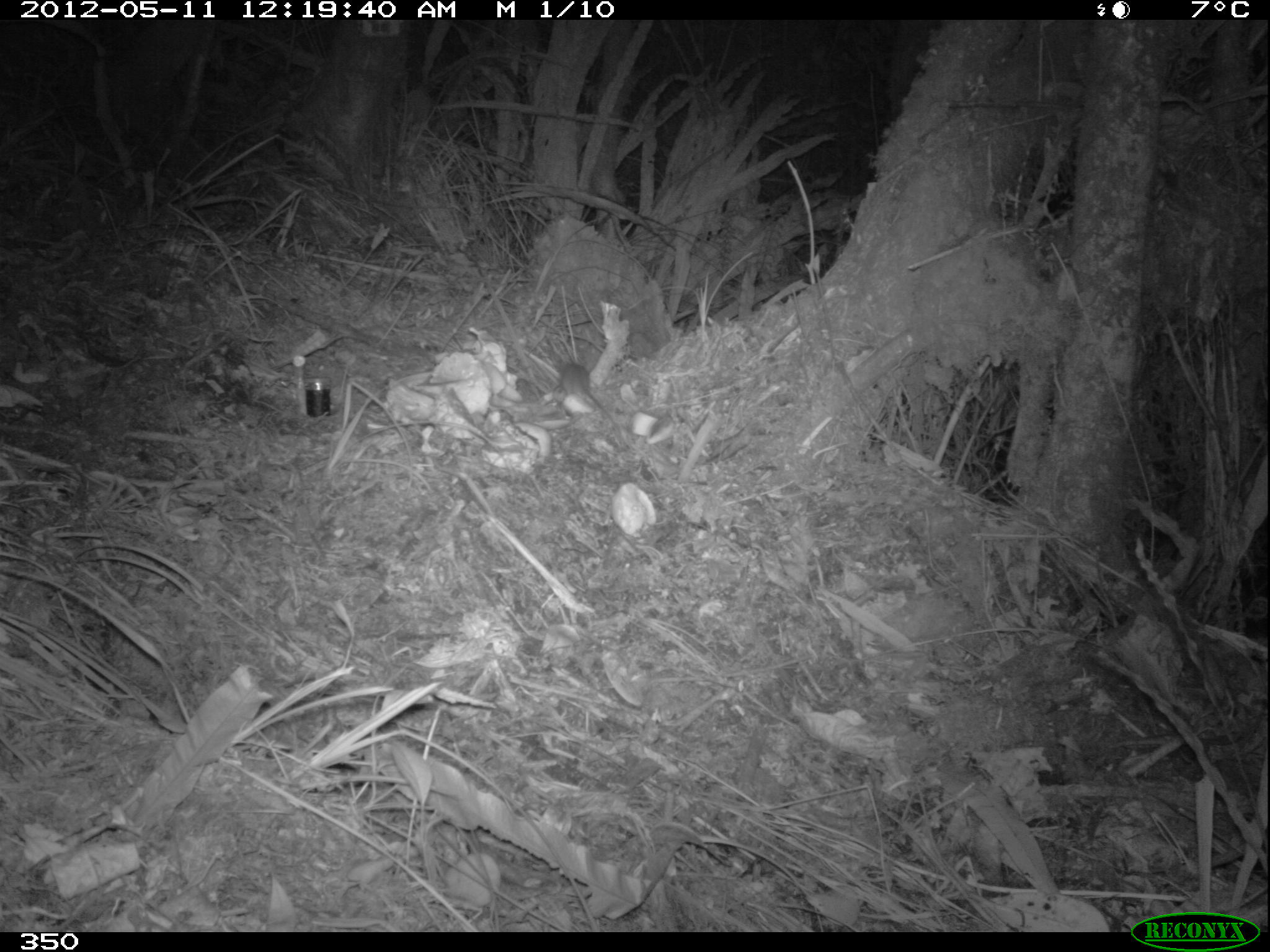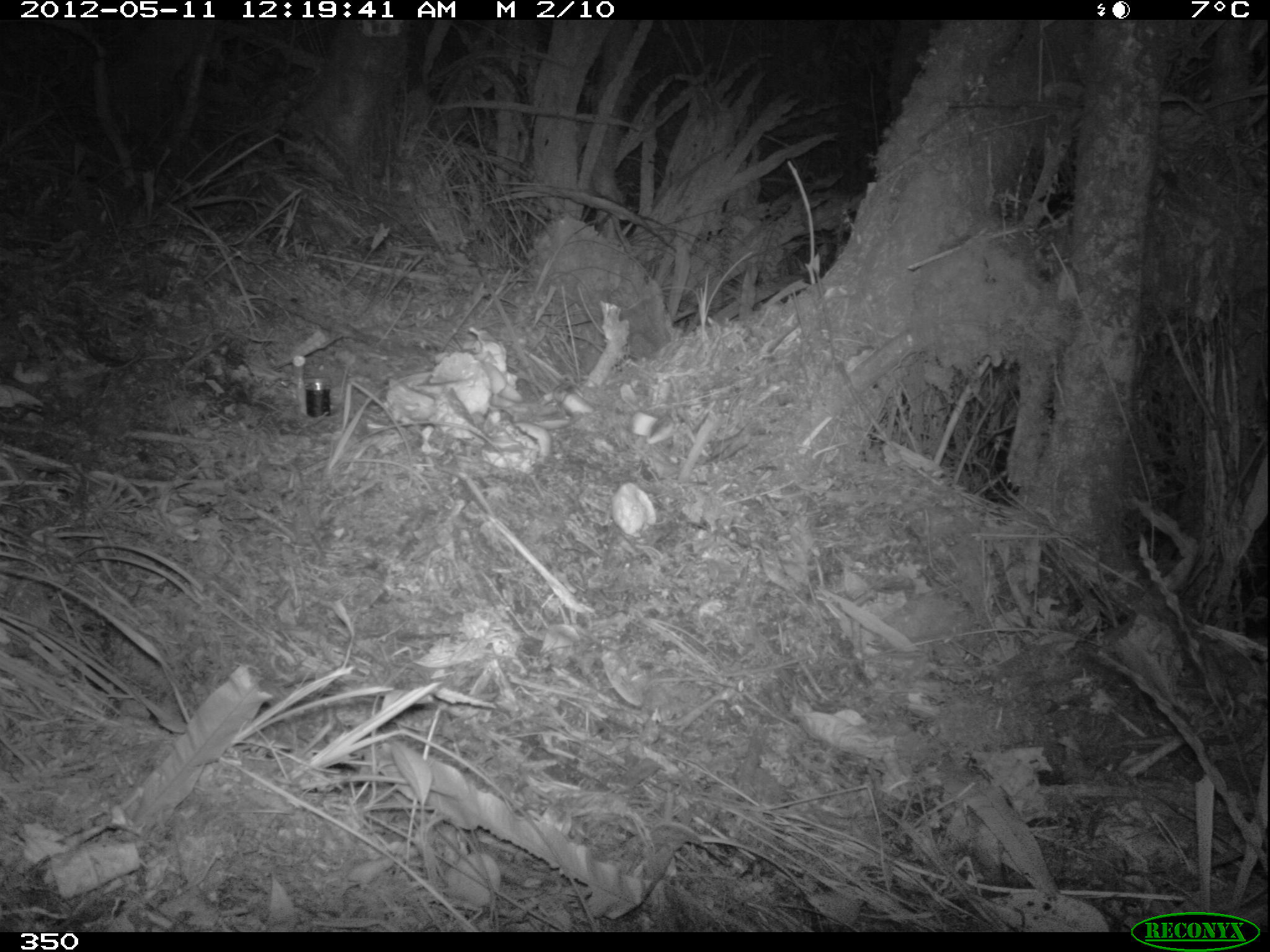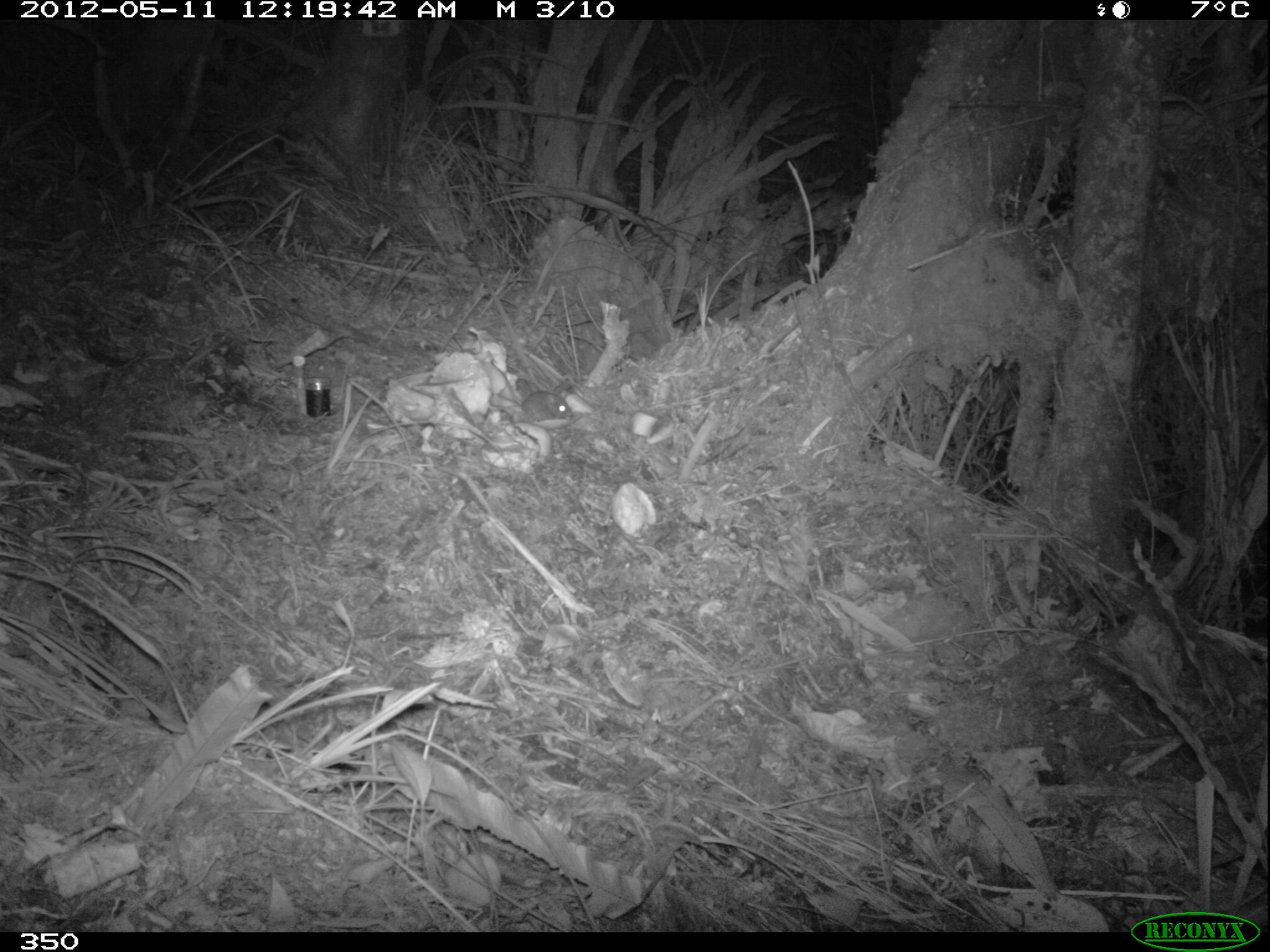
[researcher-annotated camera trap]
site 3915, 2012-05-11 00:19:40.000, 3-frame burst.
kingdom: Animalia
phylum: Chordata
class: Mammalia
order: Rodentia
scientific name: Rodentia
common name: rodents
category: unknown rodent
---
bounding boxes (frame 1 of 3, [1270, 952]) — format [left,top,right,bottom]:
unknown rodent: [561,363,621,432]